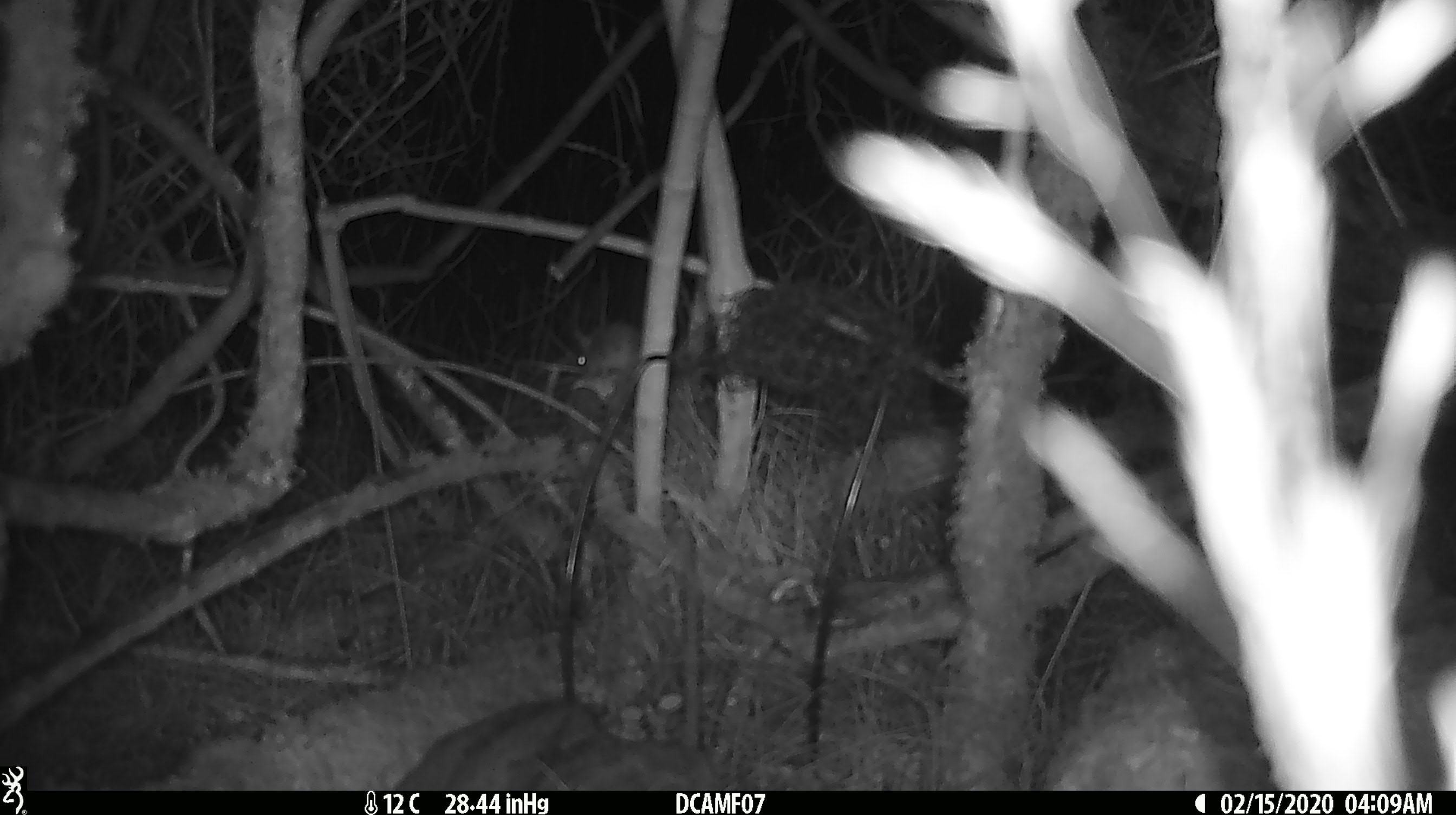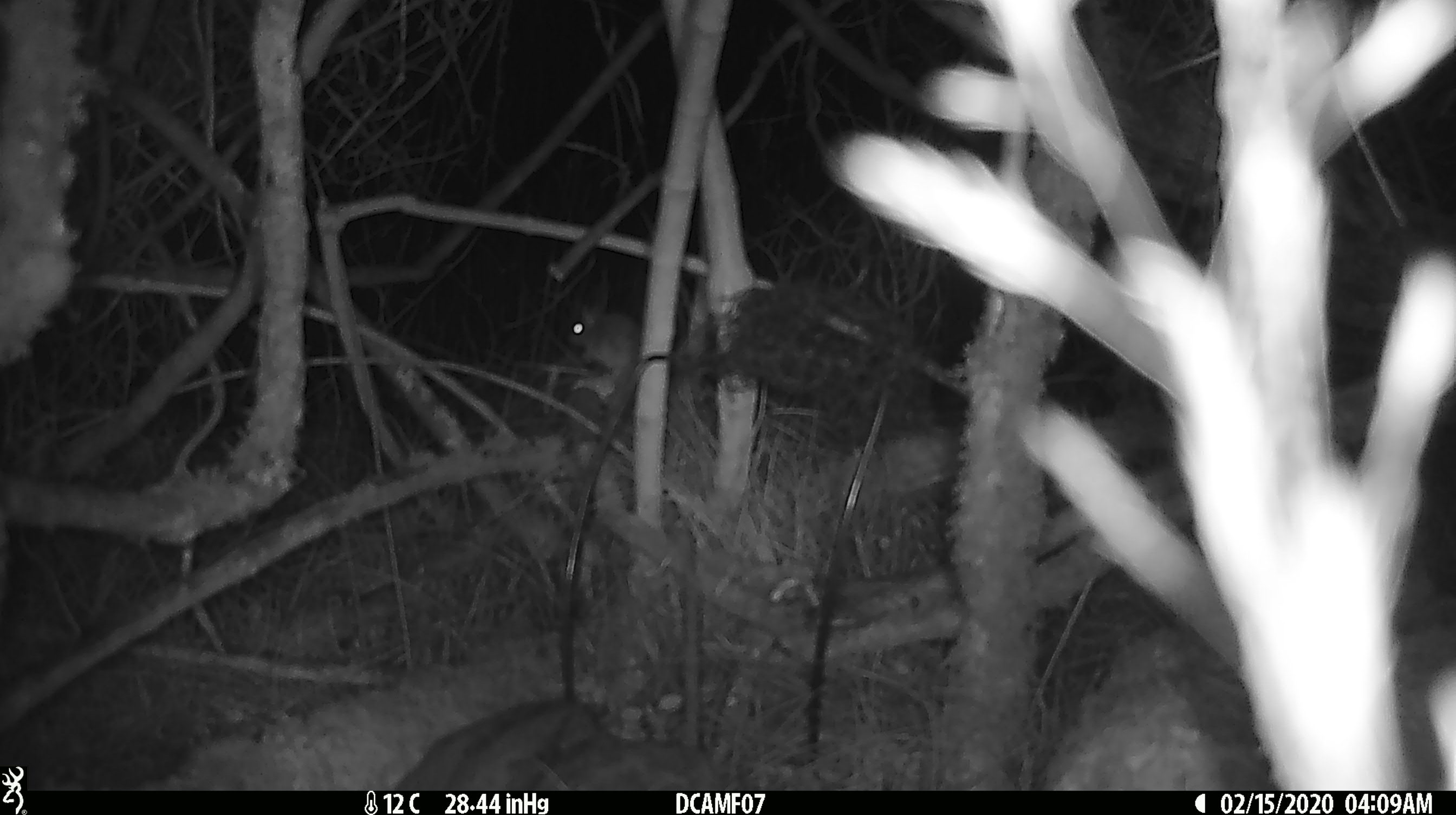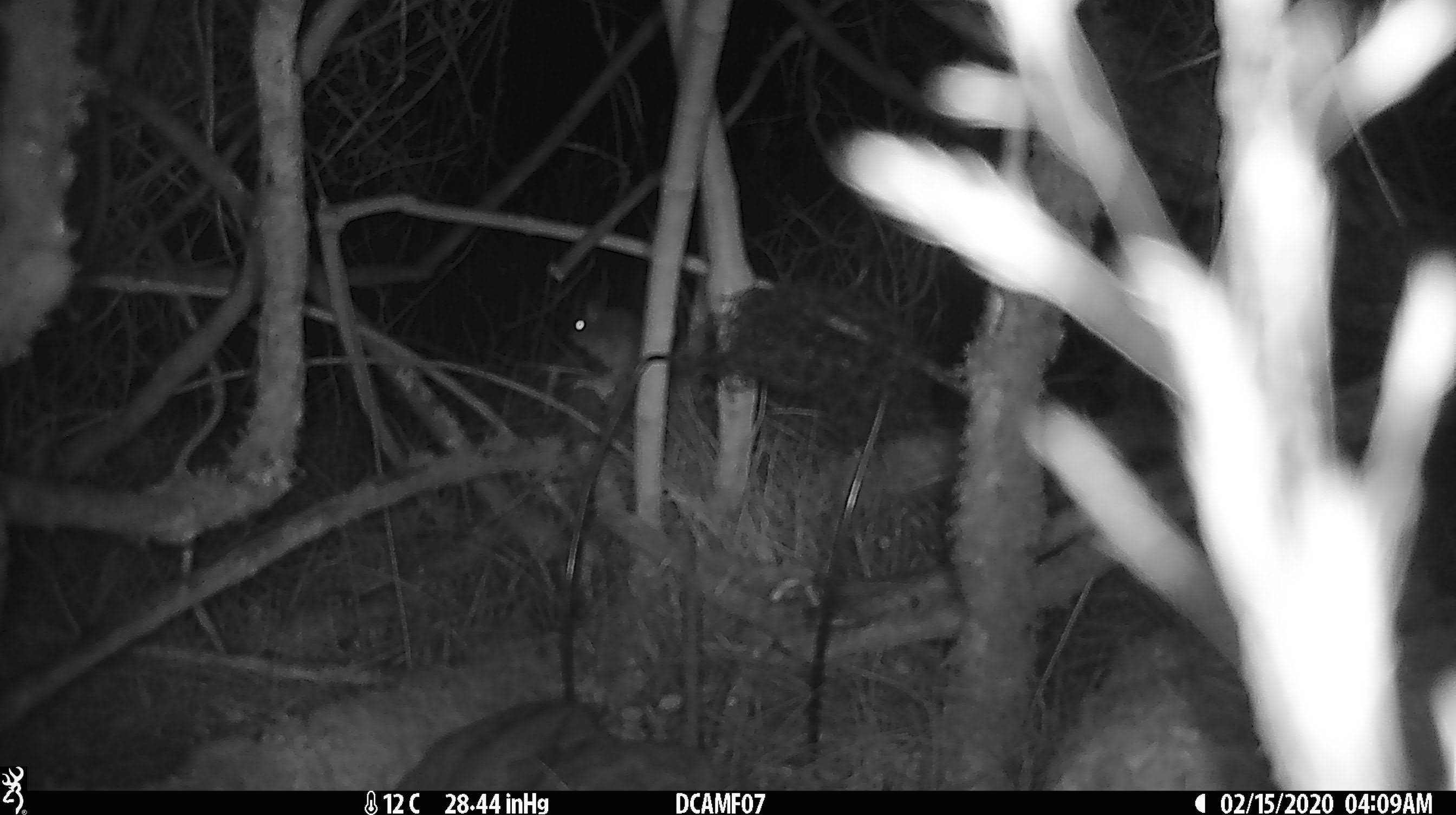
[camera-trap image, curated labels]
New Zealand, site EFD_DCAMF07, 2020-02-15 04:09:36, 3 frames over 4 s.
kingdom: Animalia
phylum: Chordata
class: Mammalia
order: Rodentia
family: Muridae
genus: Mus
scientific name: Mus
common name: mouse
Mouse (Mus).